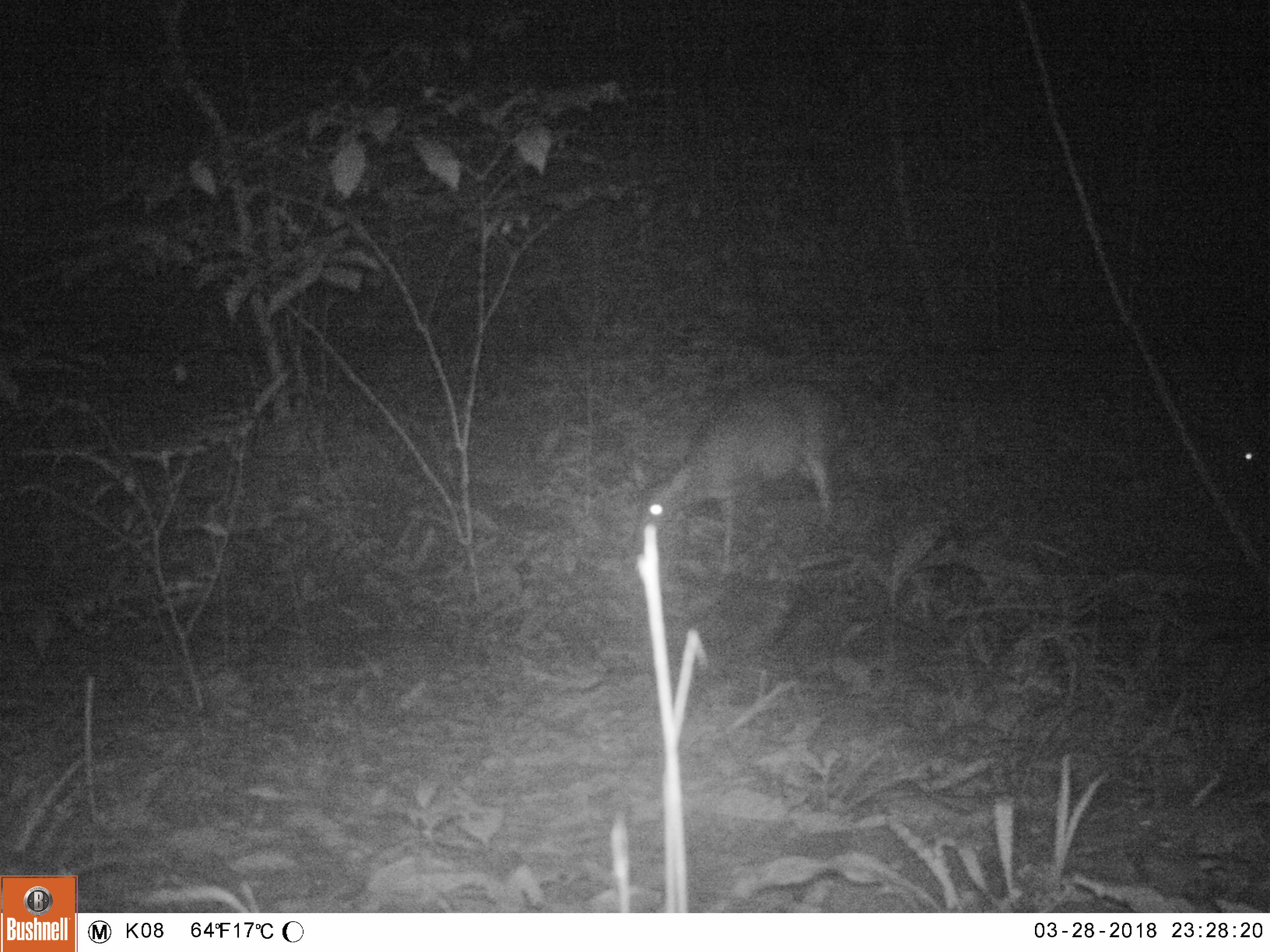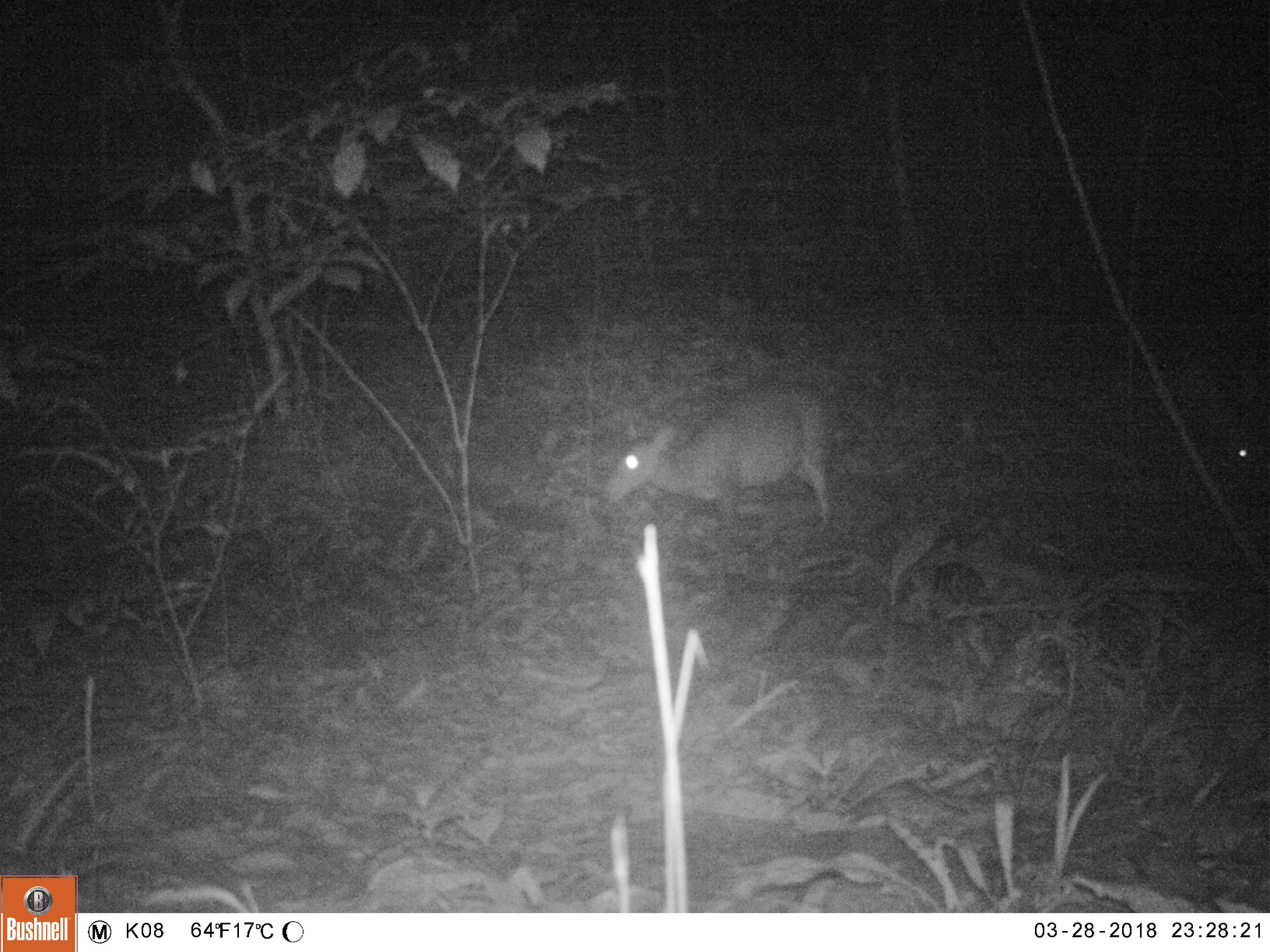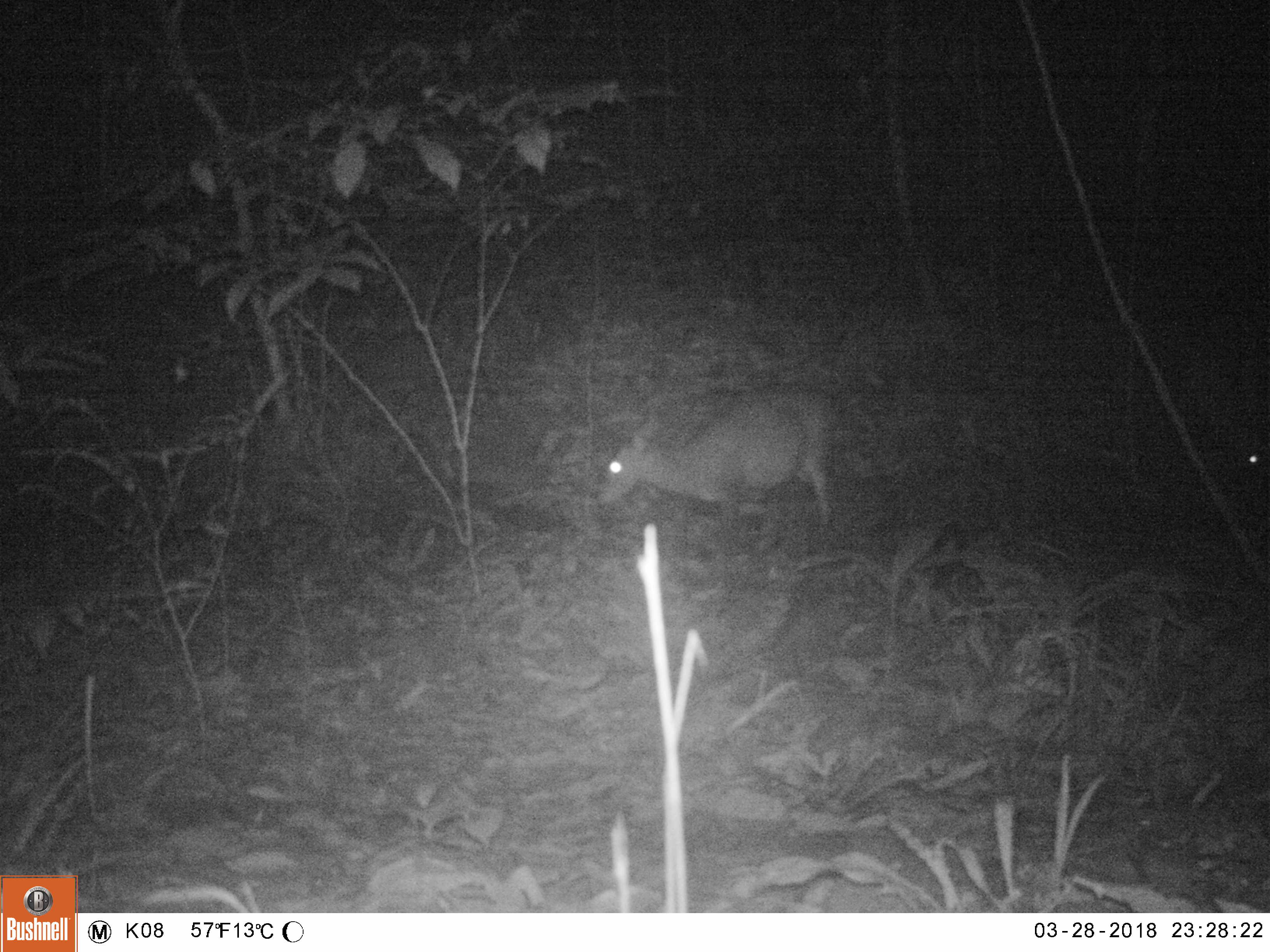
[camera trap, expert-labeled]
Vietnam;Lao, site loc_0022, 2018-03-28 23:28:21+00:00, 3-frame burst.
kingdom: Animalia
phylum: Chordata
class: Mammalia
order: Artiodactyla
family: Cervidae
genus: Muntiacus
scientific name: Muntiacus vuquangensis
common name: large-antlered muntjac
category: large antlered muntjac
Large antlered muntjac (large-antlered muntjac) (Muntiacus vuquangensis). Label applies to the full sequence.